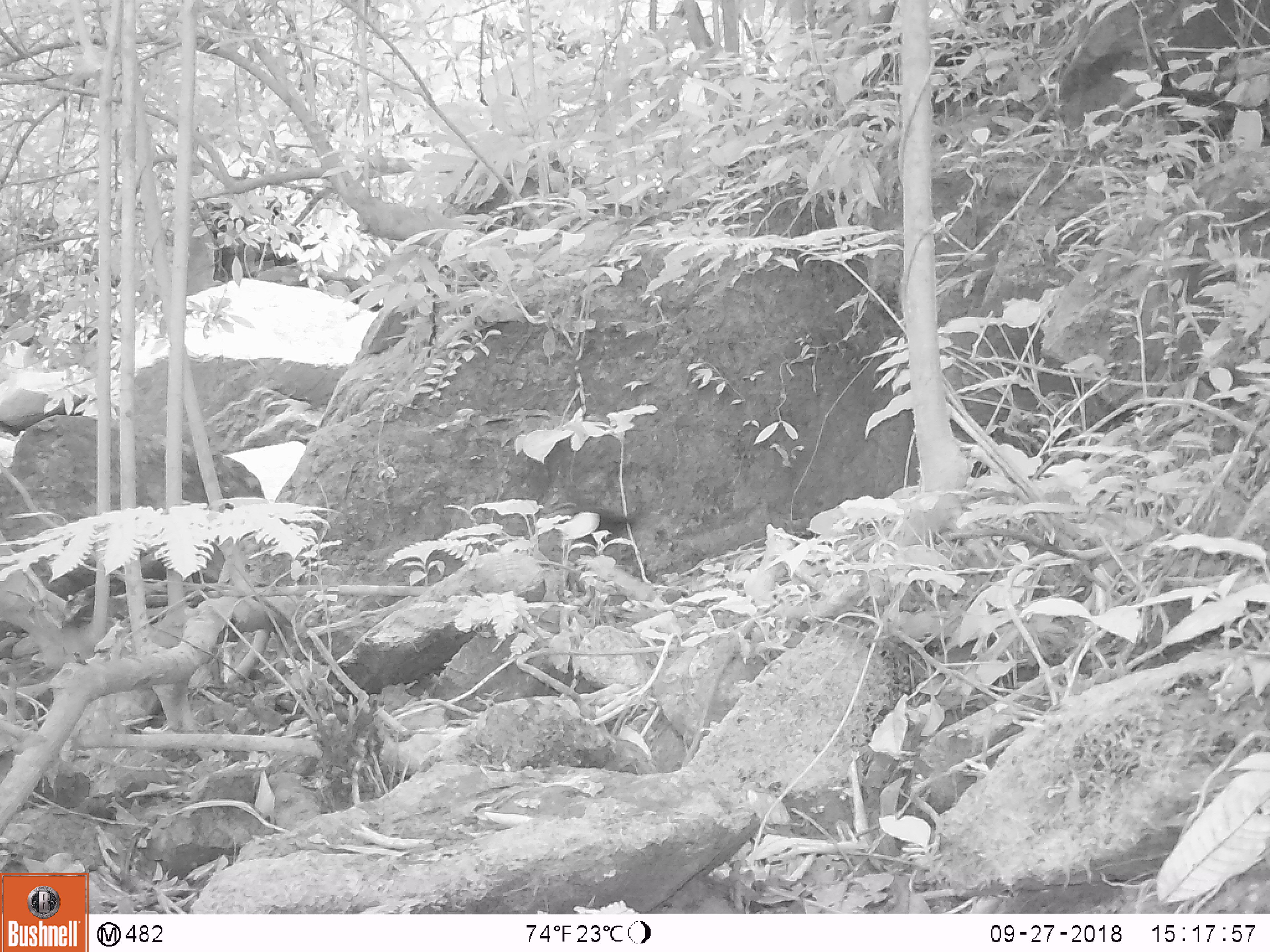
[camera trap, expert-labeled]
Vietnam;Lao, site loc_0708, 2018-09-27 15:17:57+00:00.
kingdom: Animalia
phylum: Chordata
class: Aves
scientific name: Aves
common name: bird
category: unidentified bird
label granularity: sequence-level